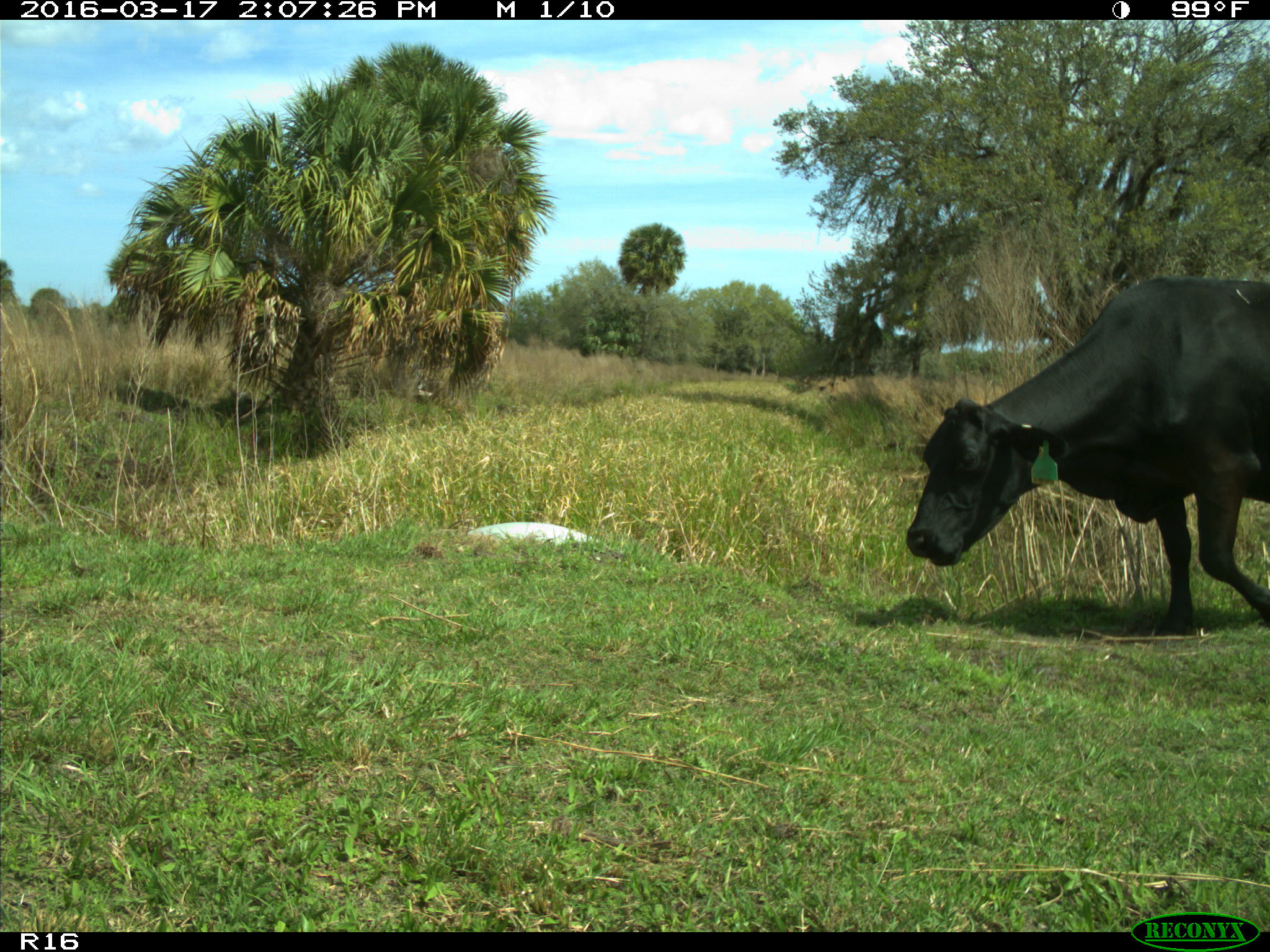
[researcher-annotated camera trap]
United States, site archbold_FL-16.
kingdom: Animalia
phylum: Chordata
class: Mammalia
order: Artiodactyla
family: Bovidae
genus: Bos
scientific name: Bos taurus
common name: domestic cow